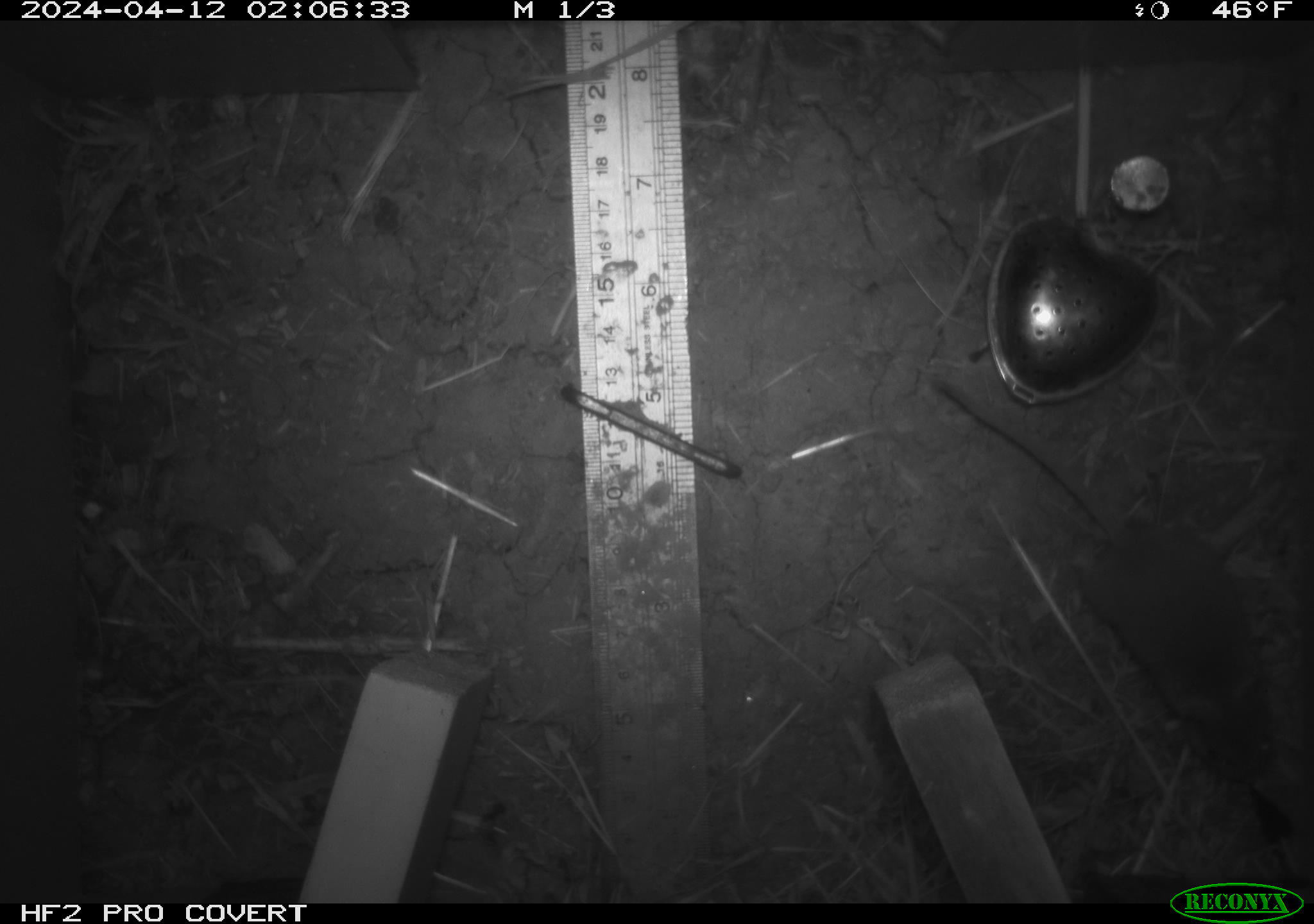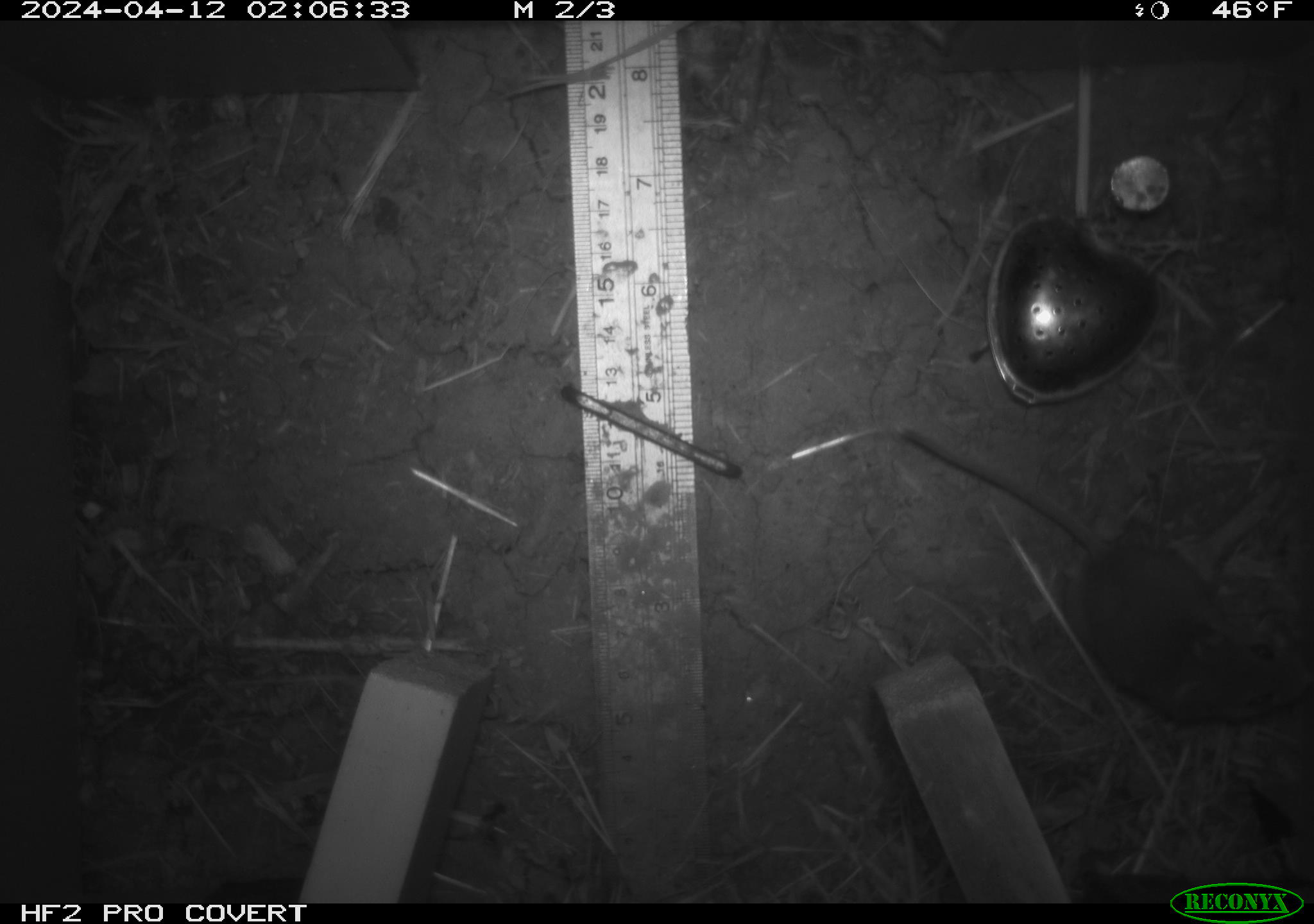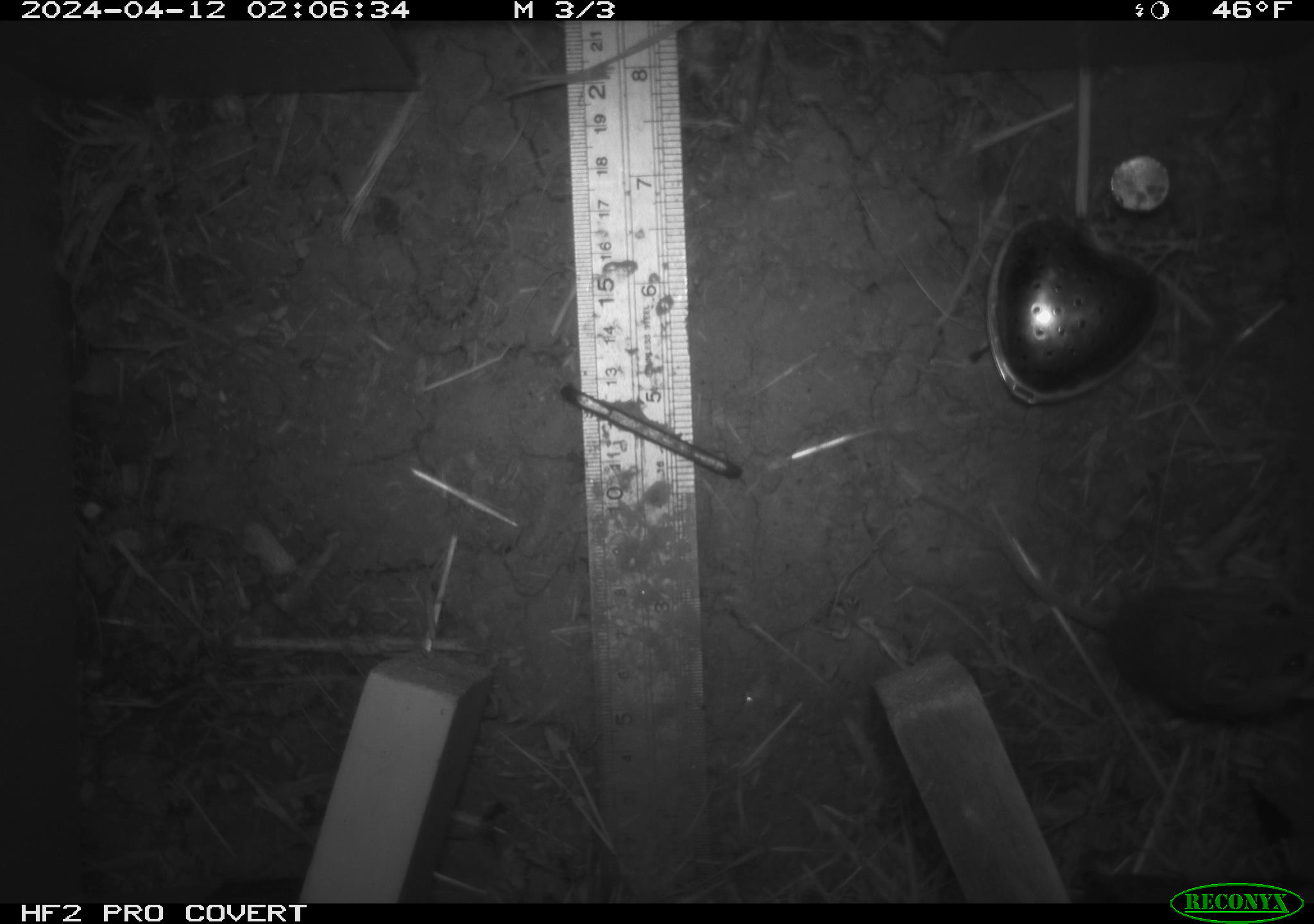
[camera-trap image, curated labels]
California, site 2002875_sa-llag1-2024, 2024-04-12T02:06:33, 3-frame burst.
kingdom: Animalia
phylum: Chordata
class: Mammalia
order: Rodentia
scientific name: Rodentia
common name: mouse species